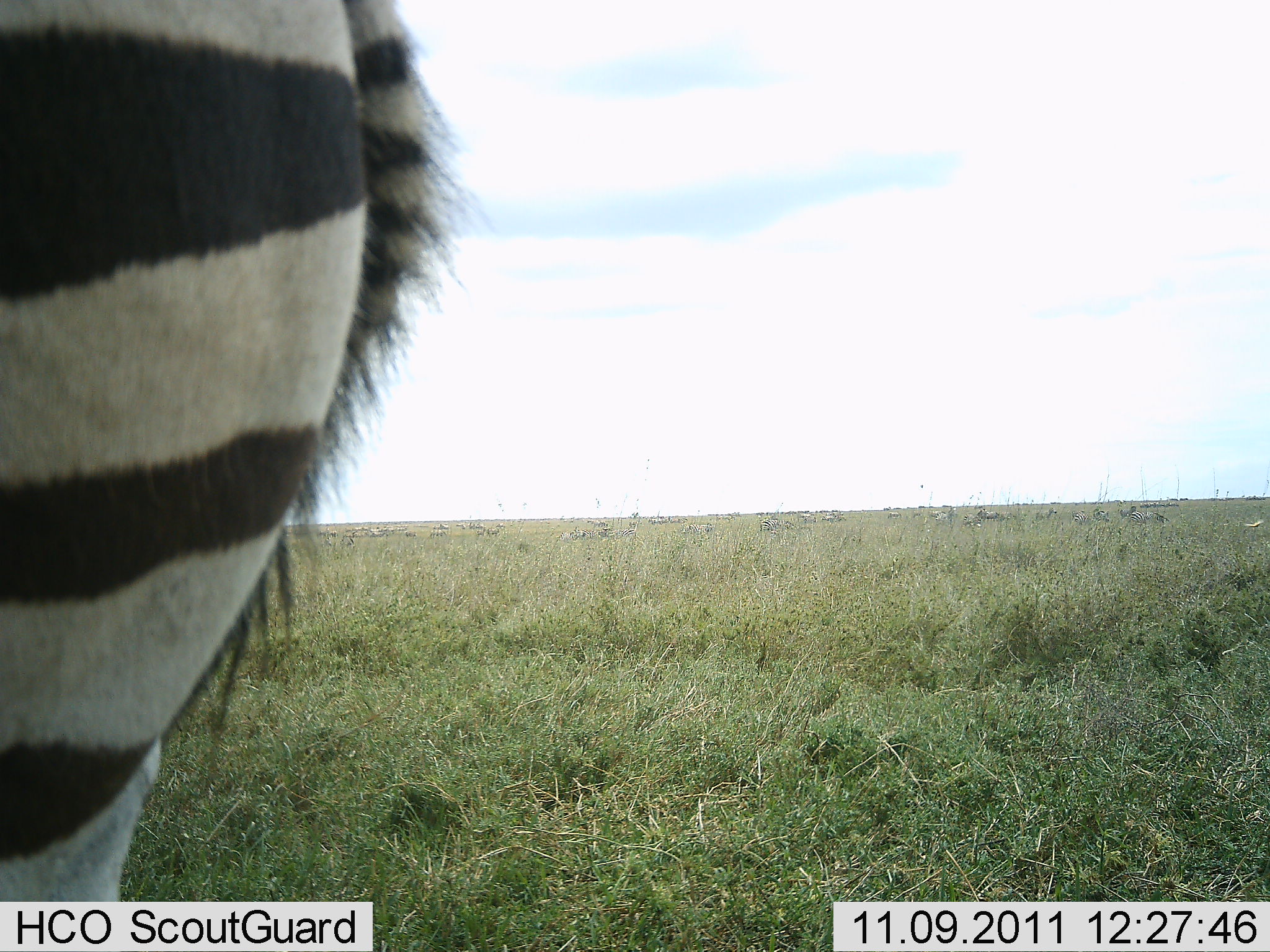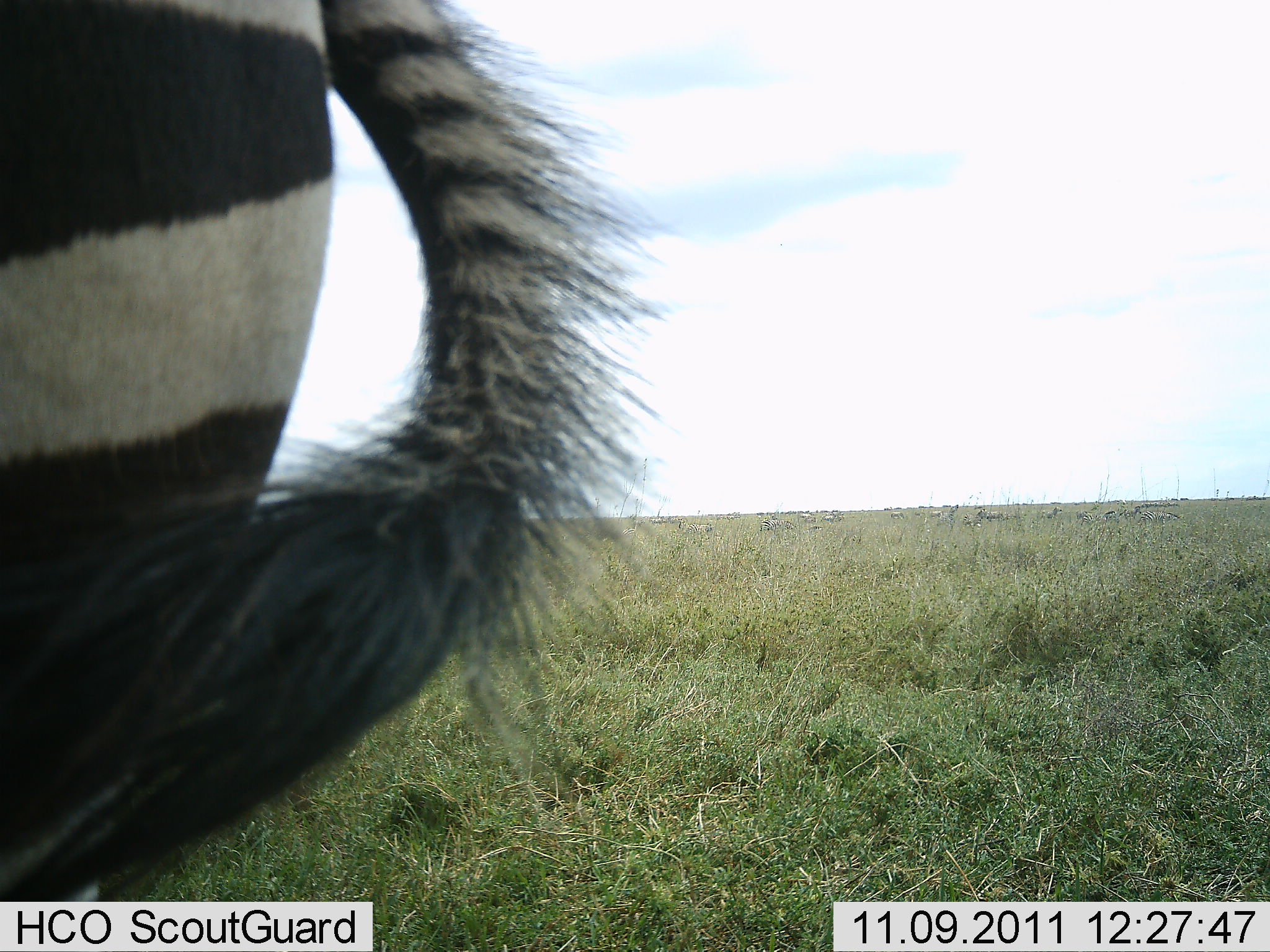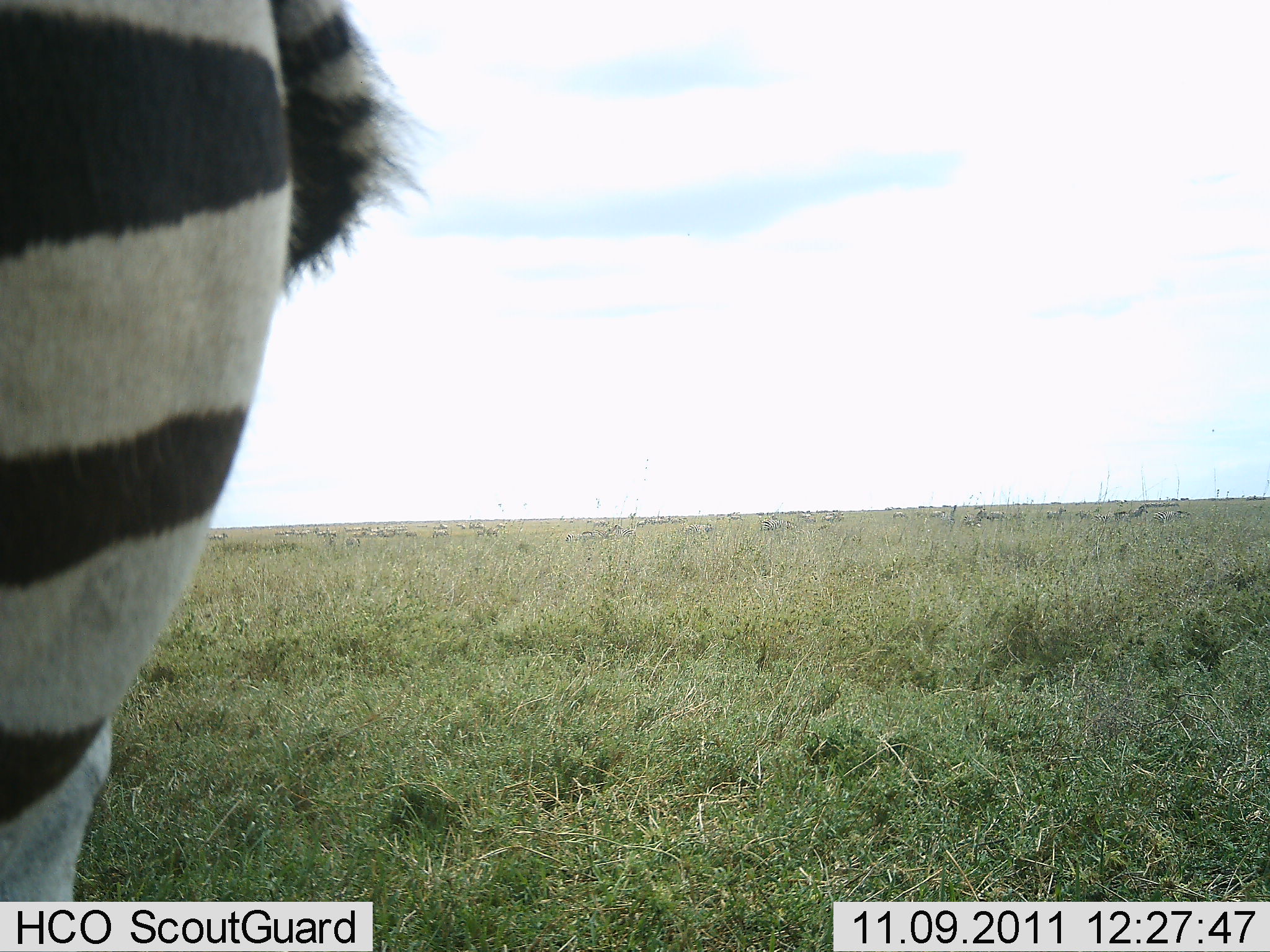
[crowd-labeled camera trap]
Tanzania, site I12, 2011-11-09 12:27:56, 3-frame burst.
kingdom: Animalia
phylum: Chordata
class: Mammalia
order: Perissodactyla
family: Equidae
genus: Equus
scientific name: Equus quagga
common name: plains zebra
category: zebra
Zebra (plains zebra) (Equus quagga), count 1. Behavior (volunteer vote fractions): standing 100%, resting 0%, moving 0%, interacting 0%. Young present (vote fraction): 0%. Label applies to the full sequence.